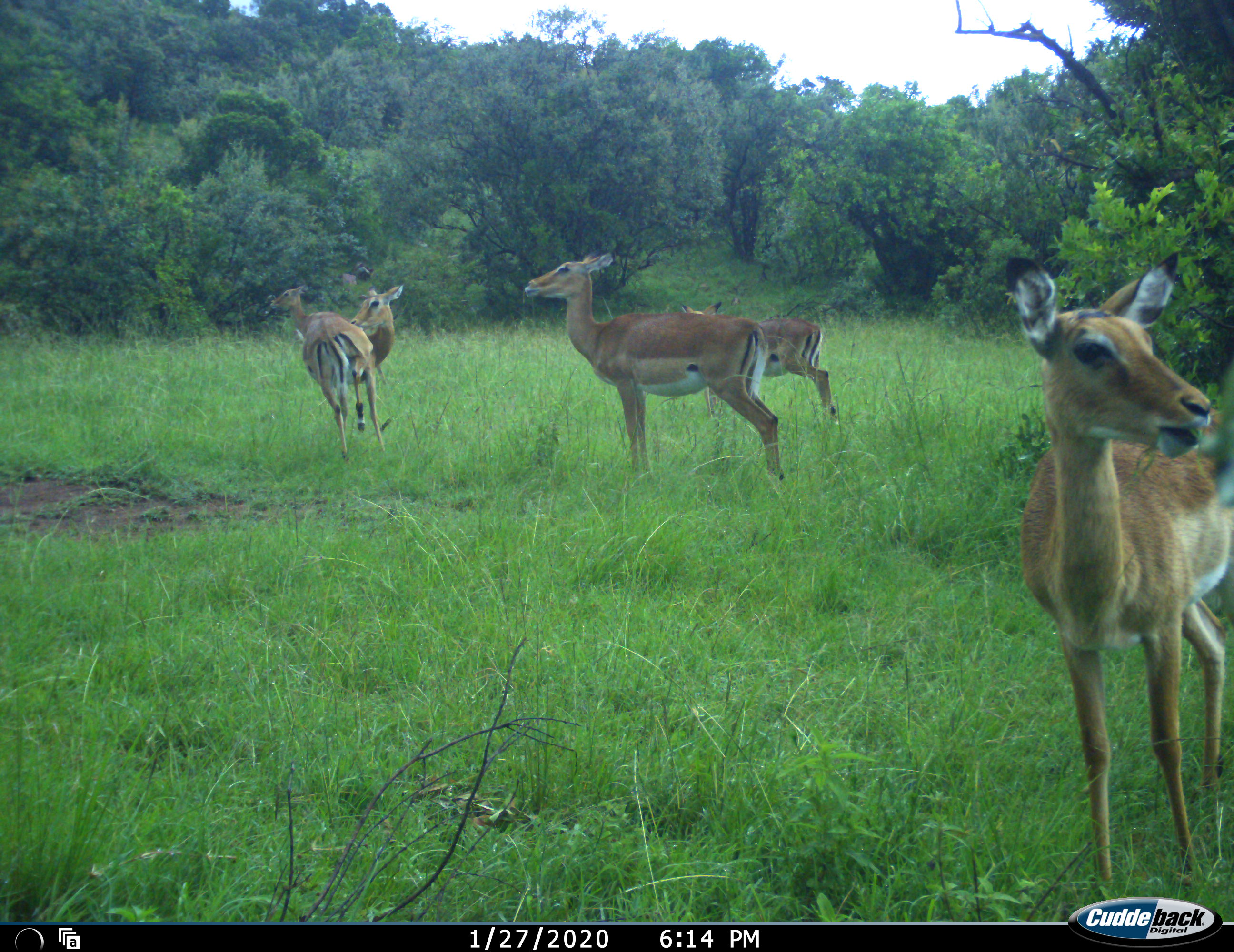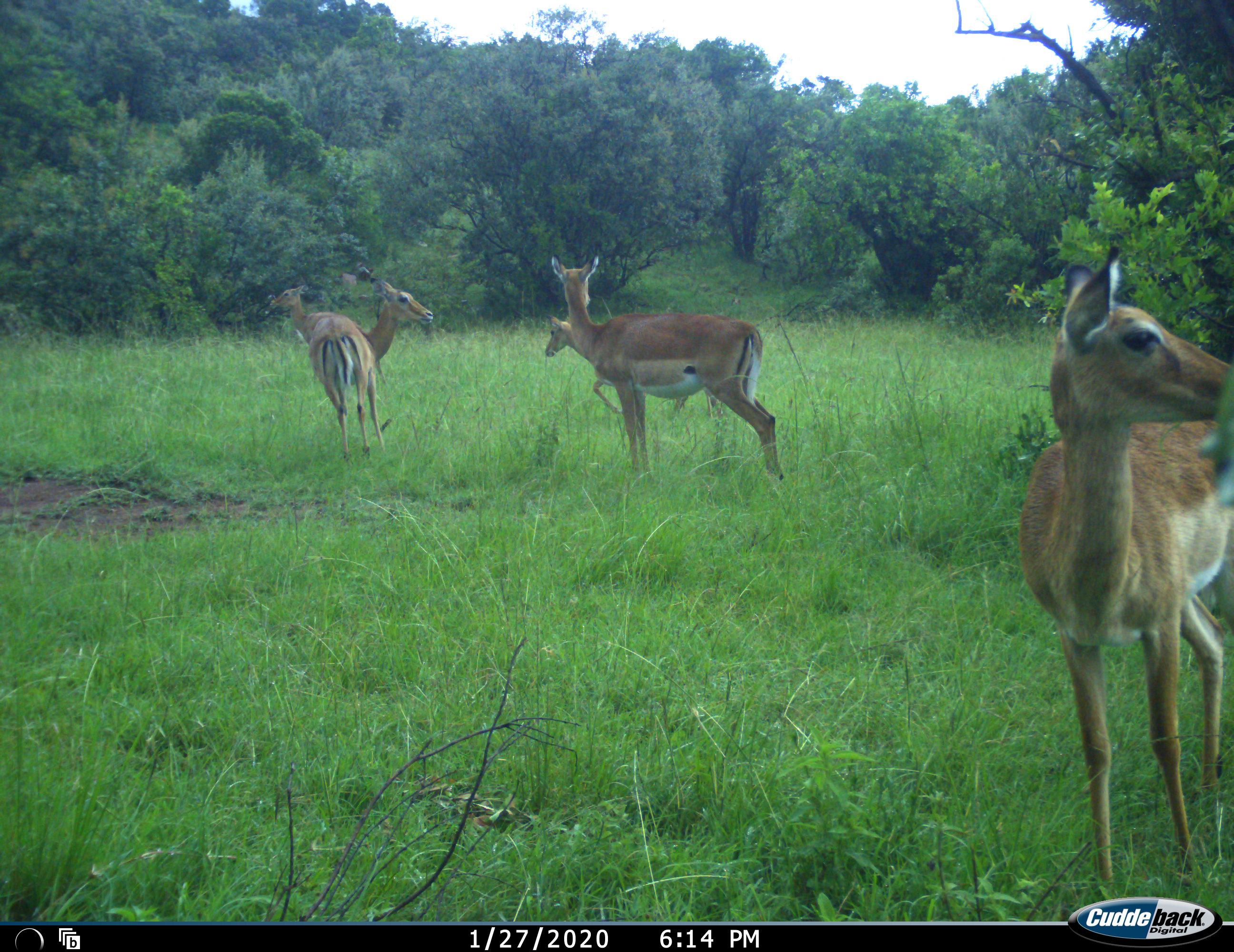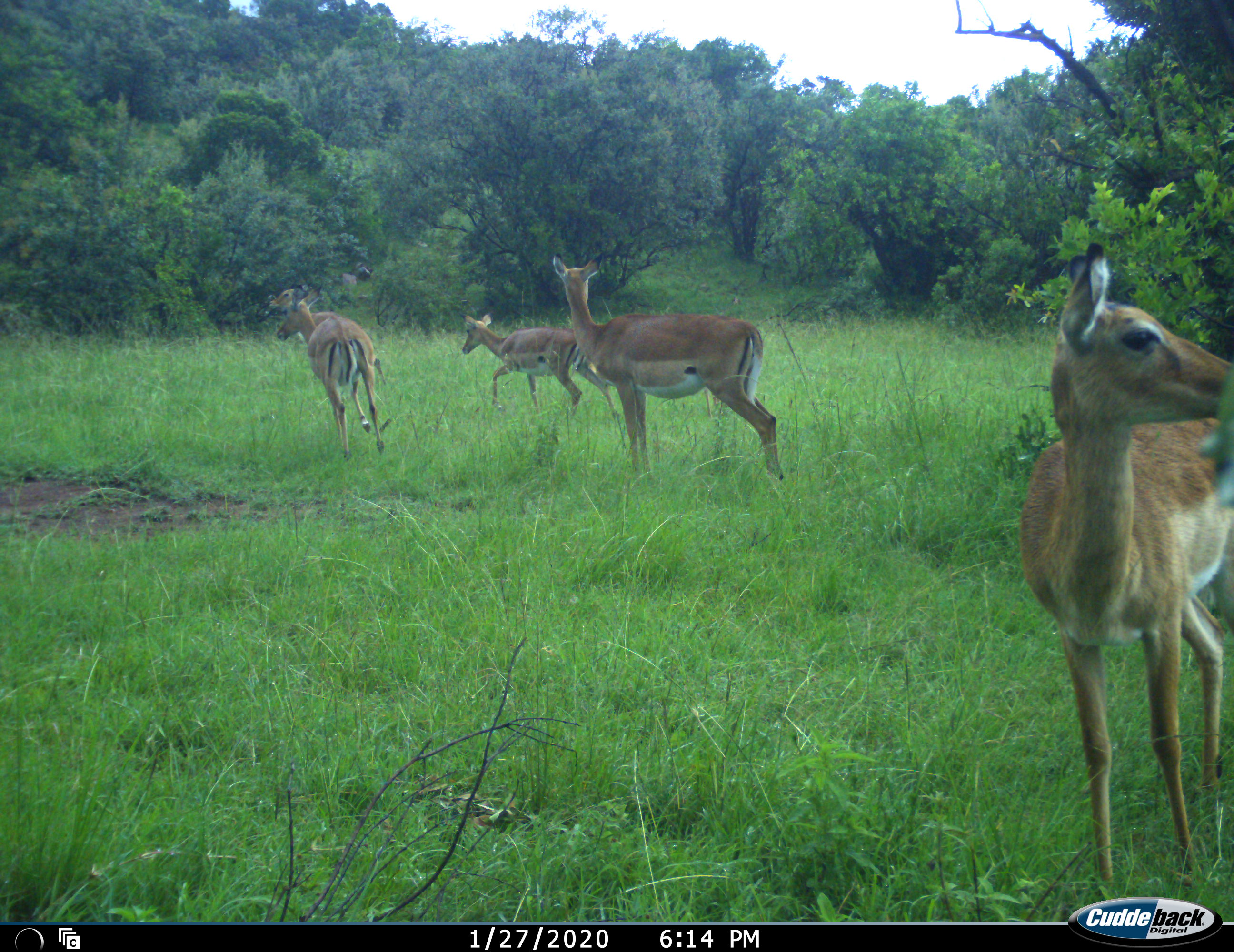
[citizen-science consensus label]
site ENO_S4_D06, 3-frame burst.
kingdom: Animalia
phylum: Chordata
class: Mammalia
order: Artiodactyla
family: Bovidae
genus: Aepyceros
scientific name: Aepyceros melampus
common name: impala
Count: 5.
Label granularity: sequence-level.